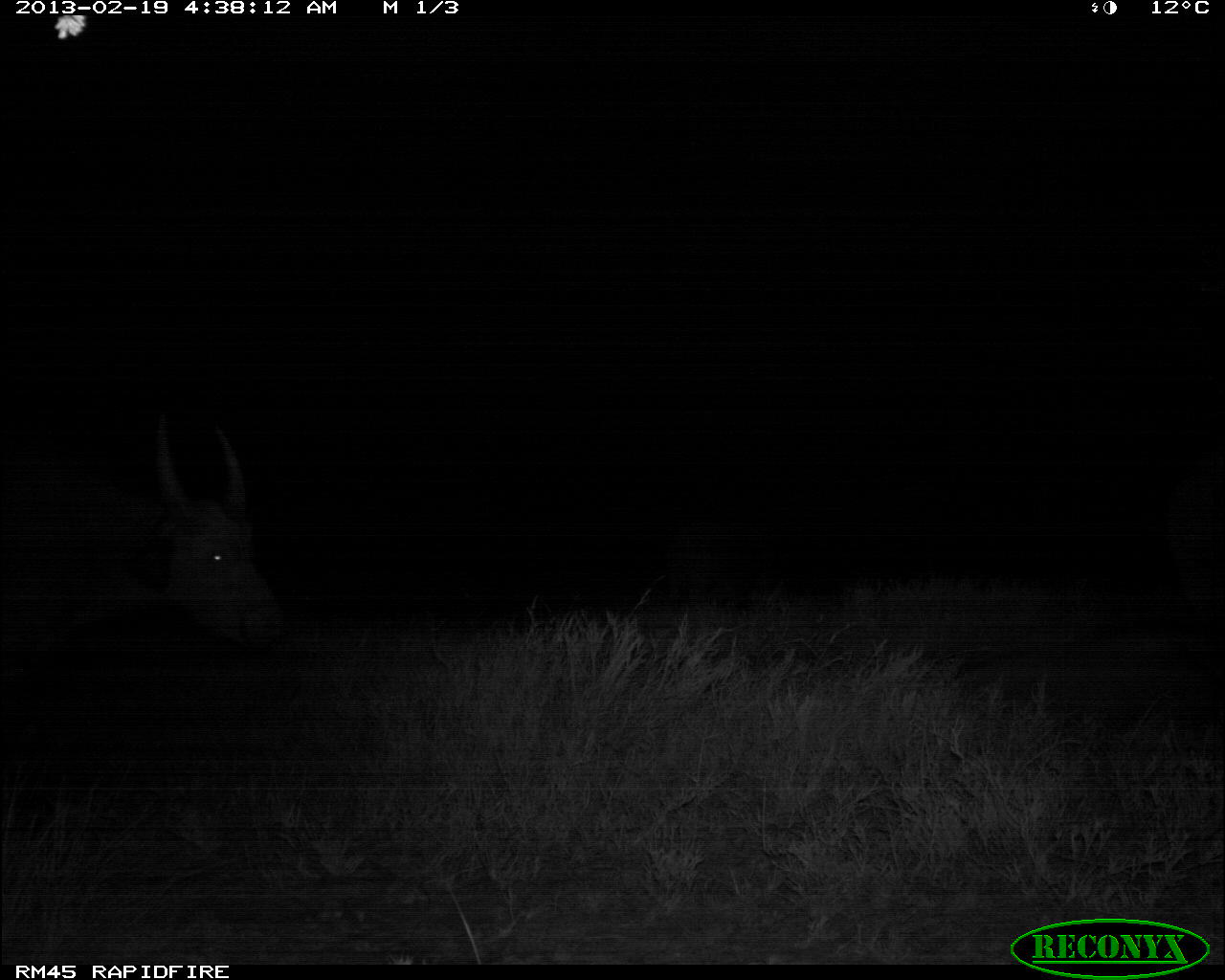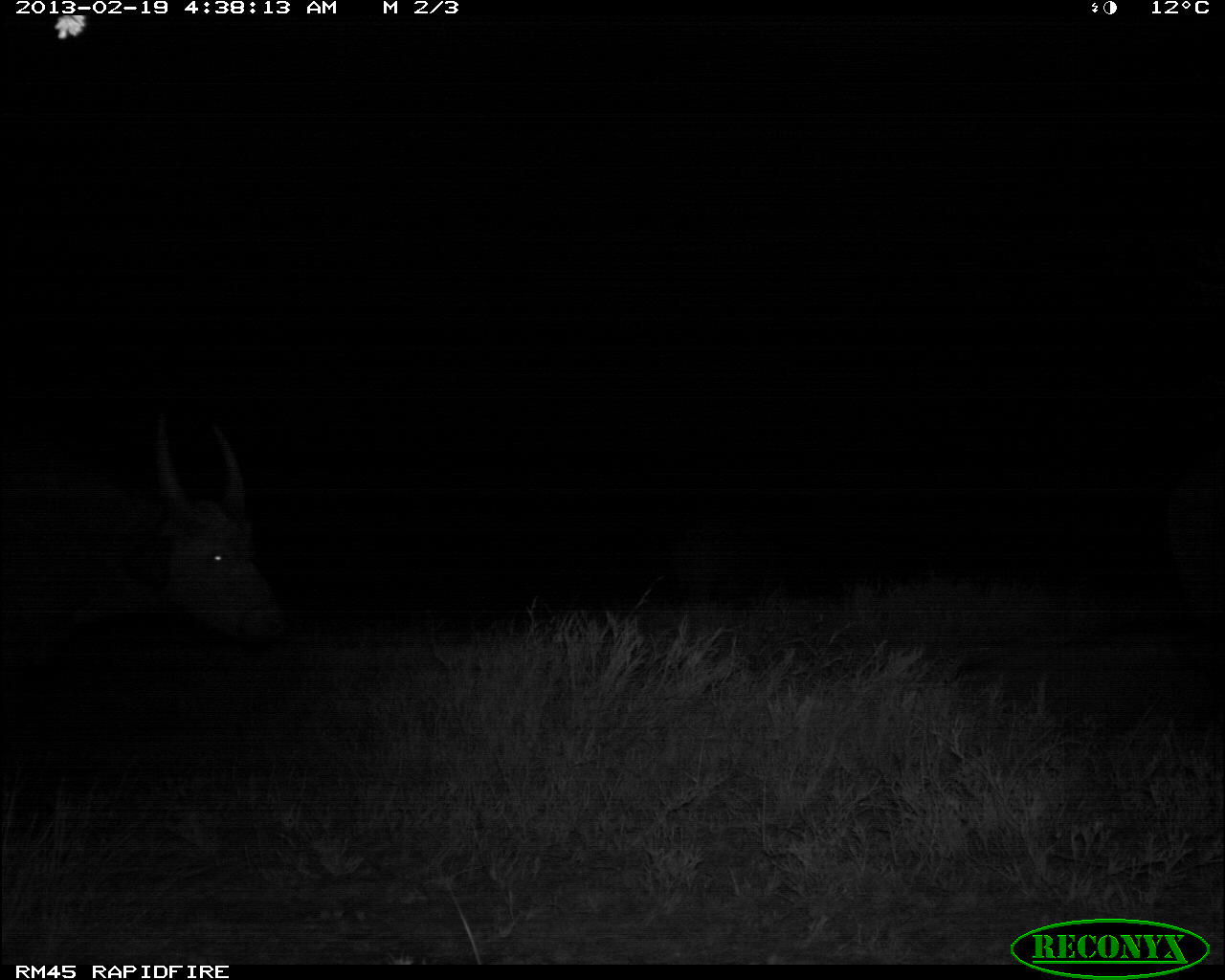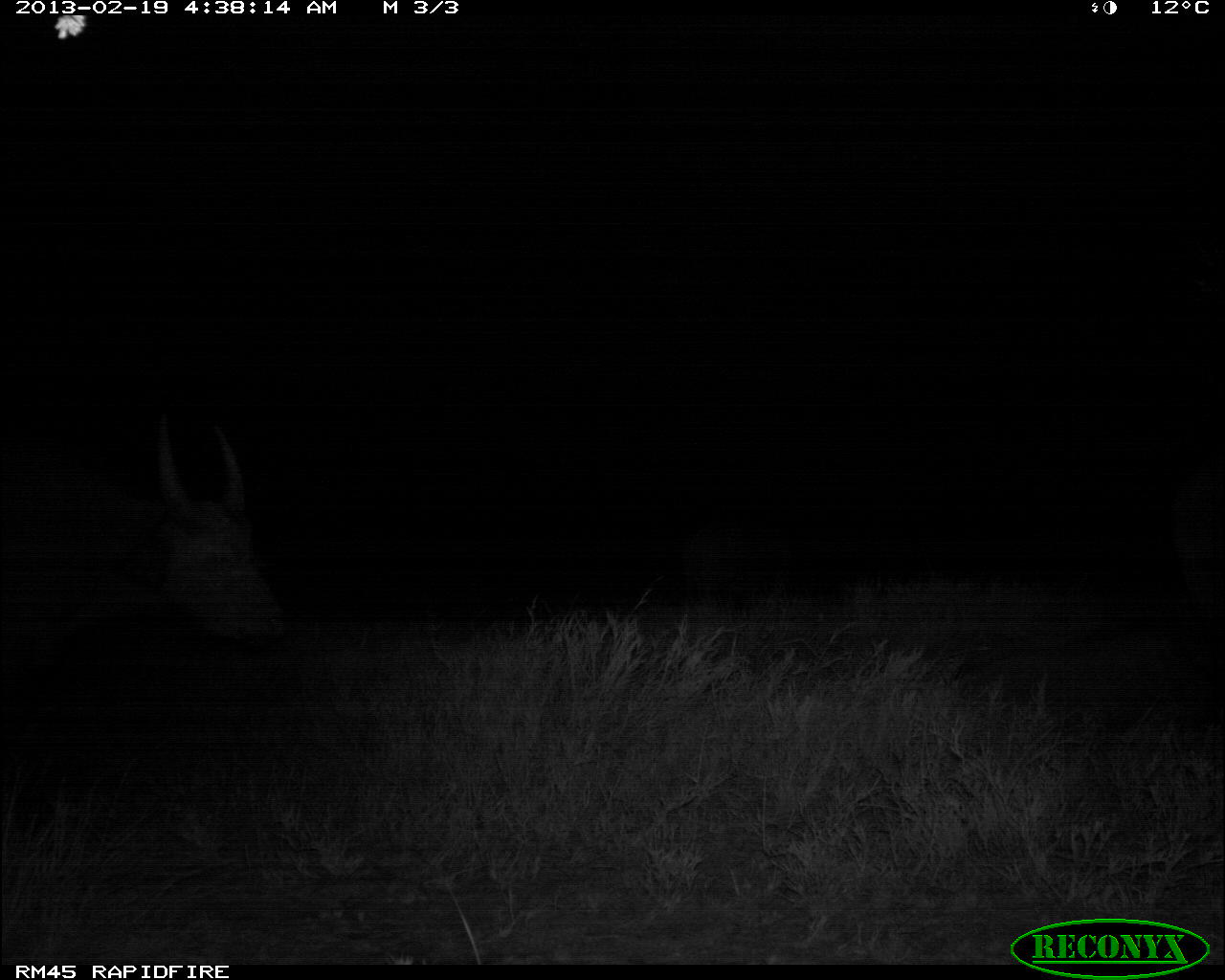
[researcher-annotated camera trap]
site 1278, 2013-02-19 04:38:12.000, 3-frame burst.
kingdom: Animalia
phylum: Chordata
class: Mammalia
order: Artiodactyla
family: Bovidae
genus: Syncerus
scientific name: Syncerus caffer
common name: african buffalo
Syncerus caffer (african buffalo), count 2.